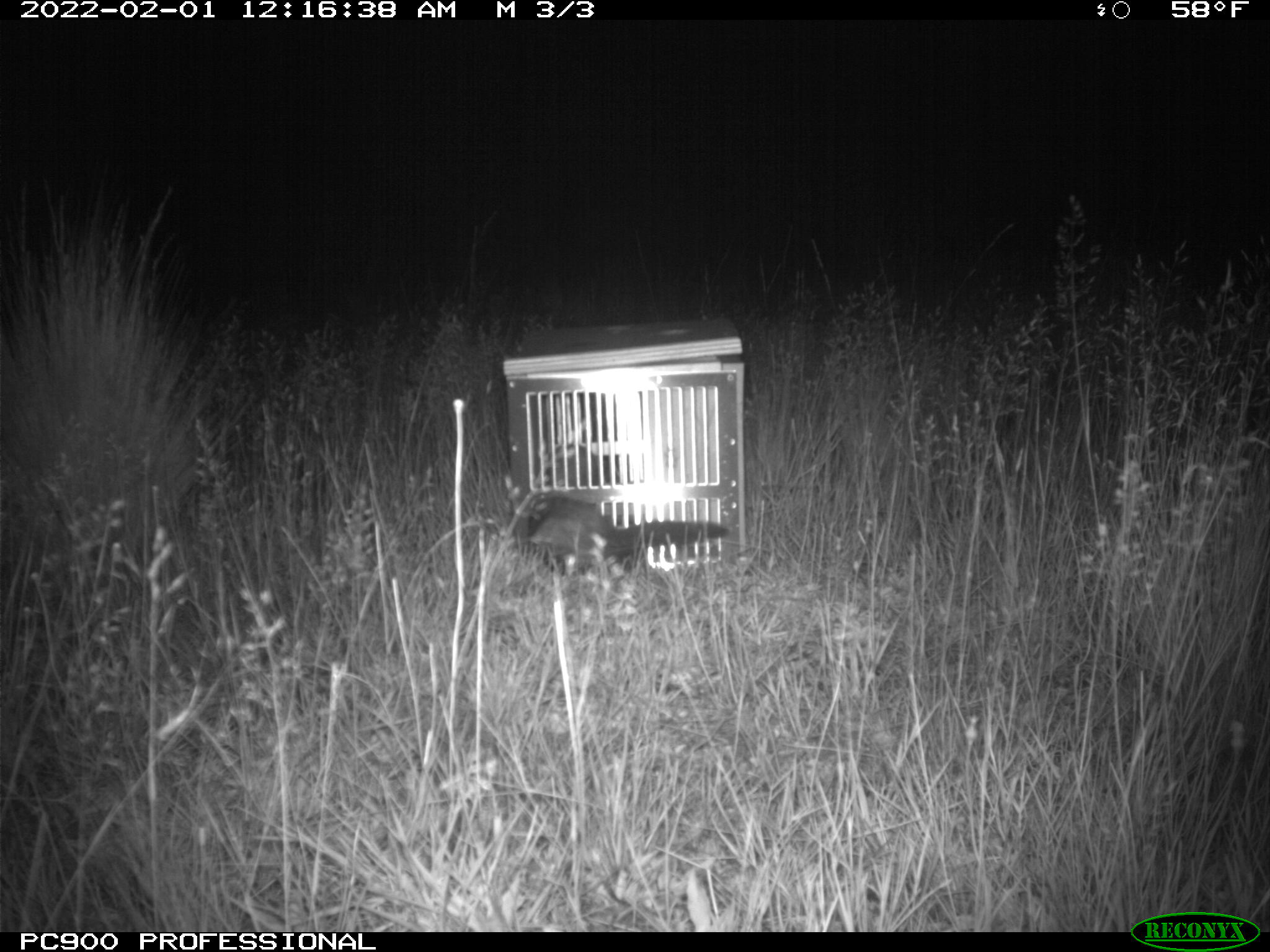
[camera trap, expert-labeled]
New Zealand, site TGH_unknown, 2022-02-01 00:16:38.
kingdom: Animalia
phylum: Chordata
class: Mammalia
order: Carnivora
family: Mustelidae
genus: Mustela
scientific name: Mustela furo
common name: ferret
Ferret (Mustela furo).